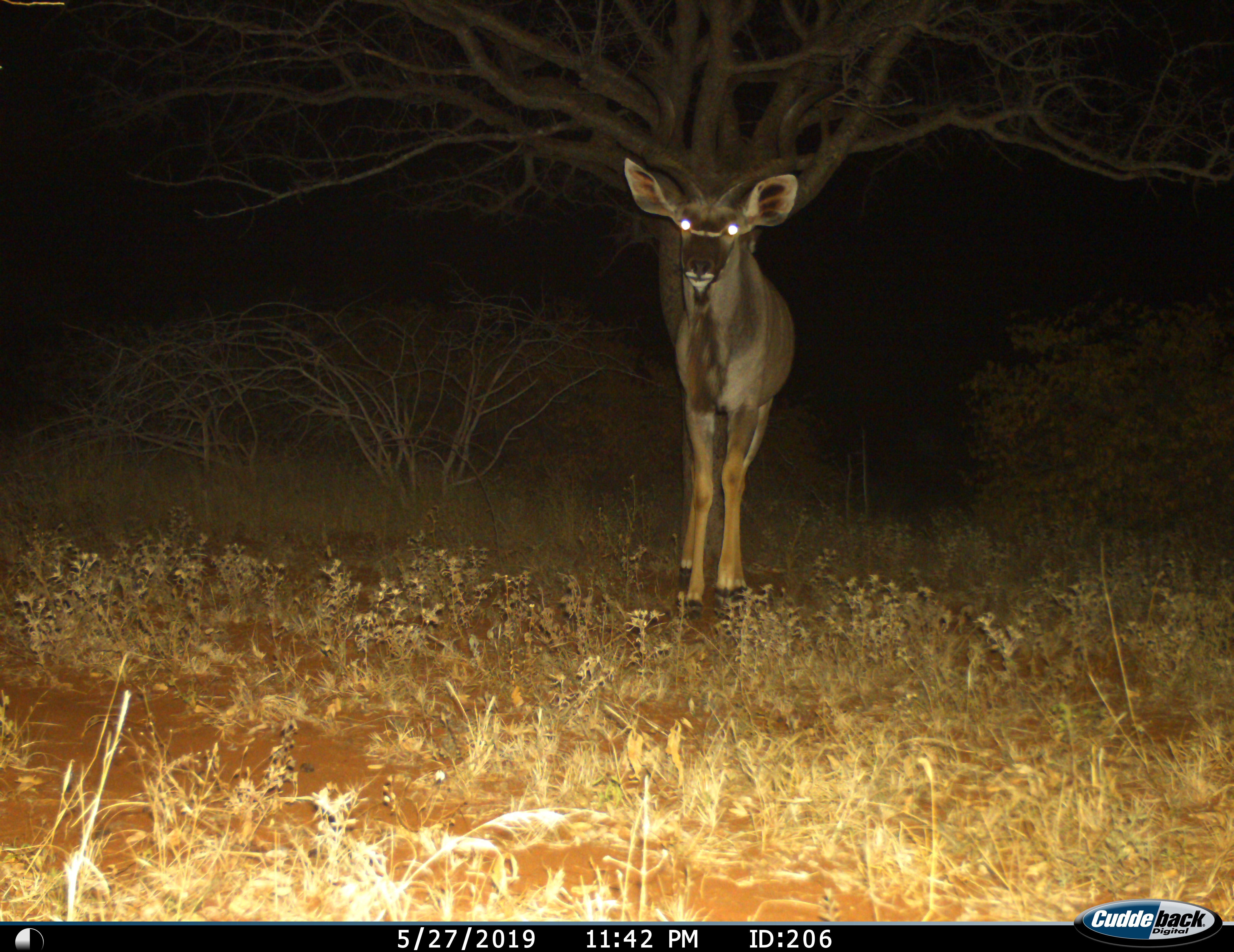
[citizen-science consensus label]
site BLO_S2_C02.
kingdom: Animalia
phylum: Chordata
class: Mammalia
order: Artiodactyla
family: Bovidae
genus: Tragelaphus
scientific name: Tragelaphus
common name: kudu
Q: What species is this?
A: Kudu (Tragelaphus).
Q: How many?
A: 1.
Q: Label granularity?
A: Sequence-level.